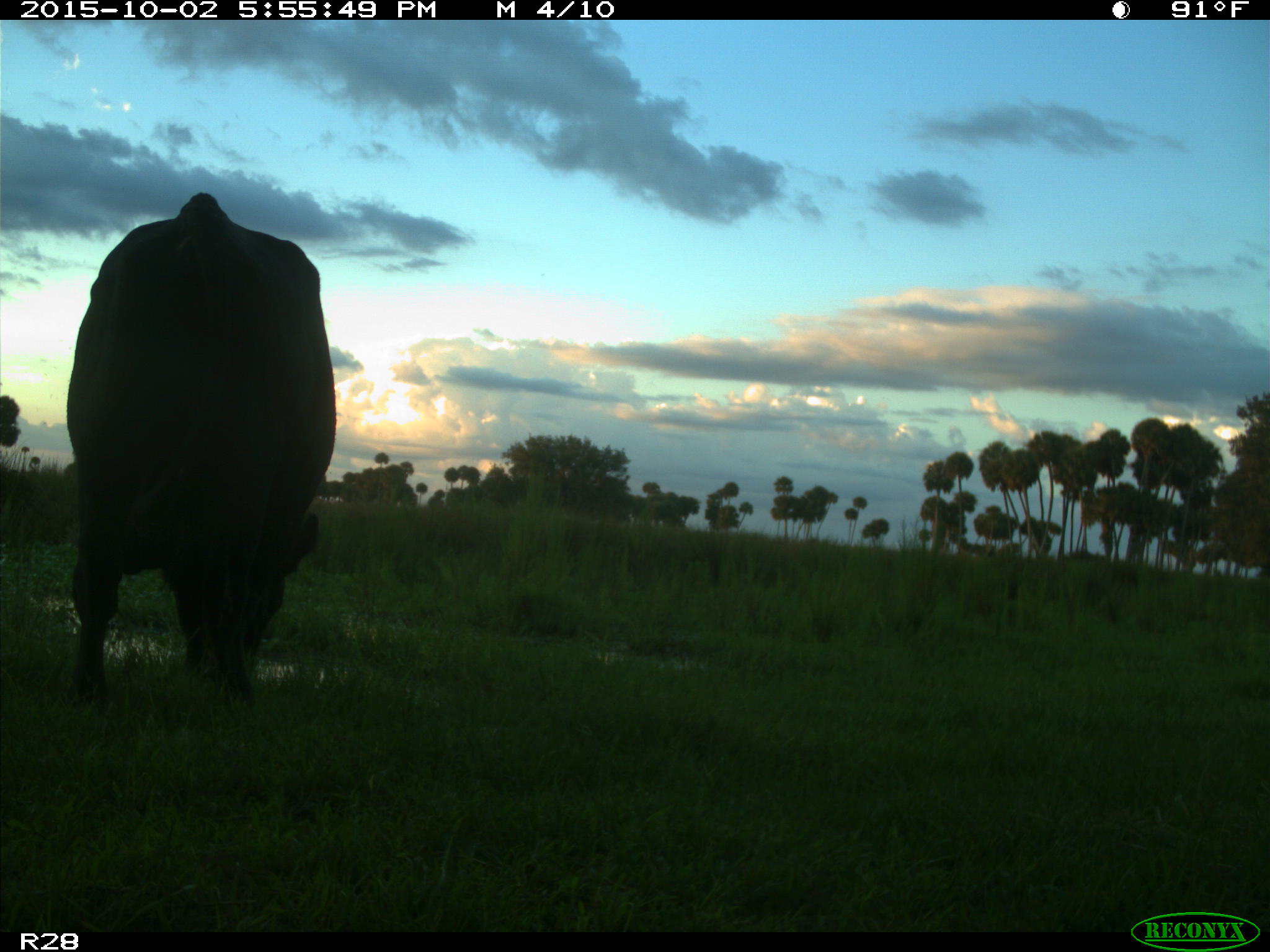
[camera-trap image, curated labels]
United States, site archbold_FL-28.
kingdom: Animalia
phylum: Chordata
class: Mammalia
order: Artiodactyla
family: Bovidae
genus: Bos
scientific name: Bos taurus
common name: domestic cow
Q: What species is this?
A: Bos taurus (domestic cow).